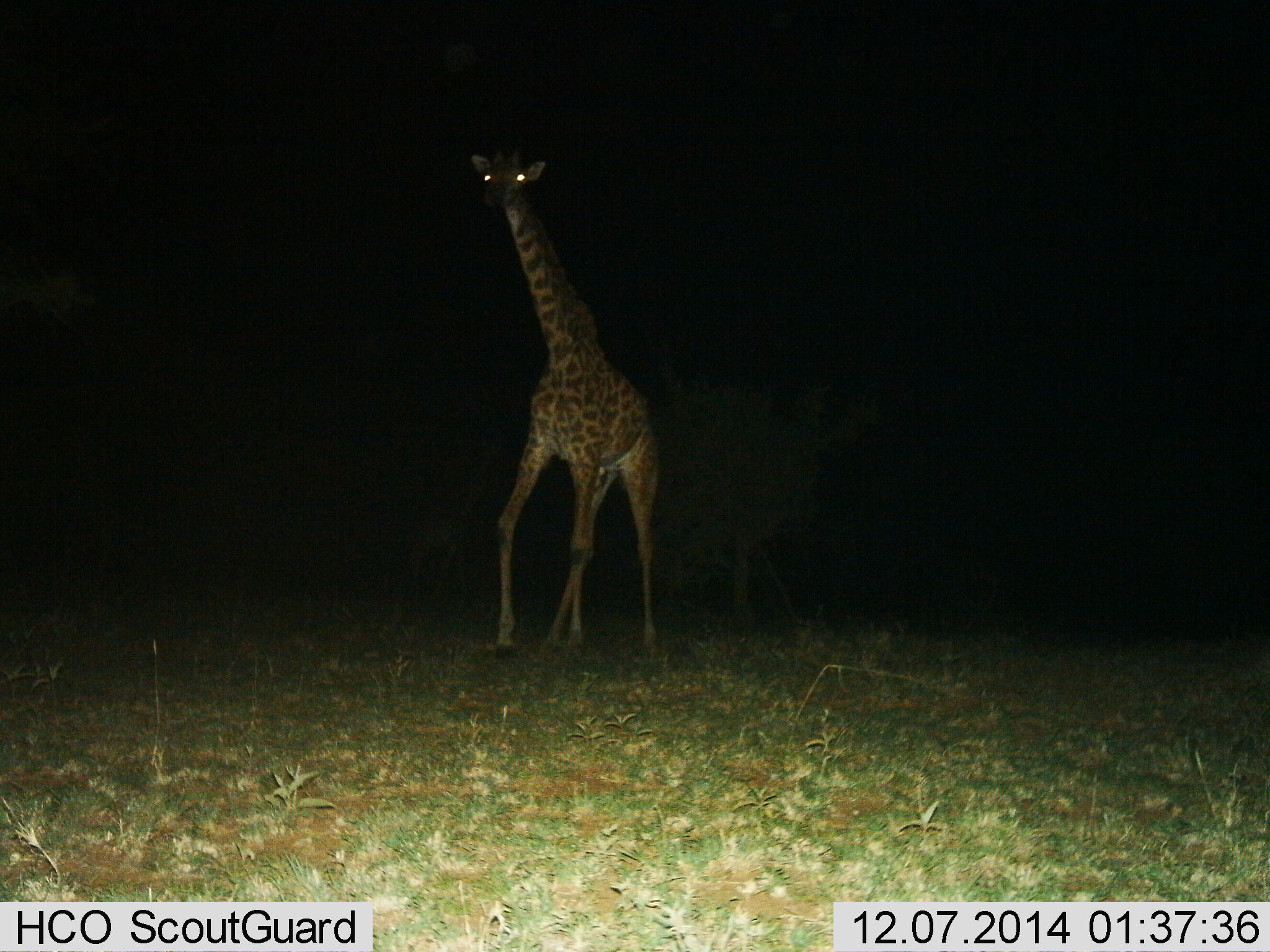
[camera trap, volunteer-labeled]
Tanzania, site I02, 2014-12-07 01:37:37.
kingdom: Animalia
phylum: Chordata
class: Mammalia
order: Artiodactyla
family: Giraffidae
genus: Giraffa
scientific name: Giraffa camelopardalis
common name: giraffe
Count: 1.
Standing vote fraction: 56%.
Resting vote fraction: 0%.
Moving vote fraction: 56%.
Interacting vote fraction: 0%.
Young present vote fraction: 0%.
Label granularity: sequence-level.